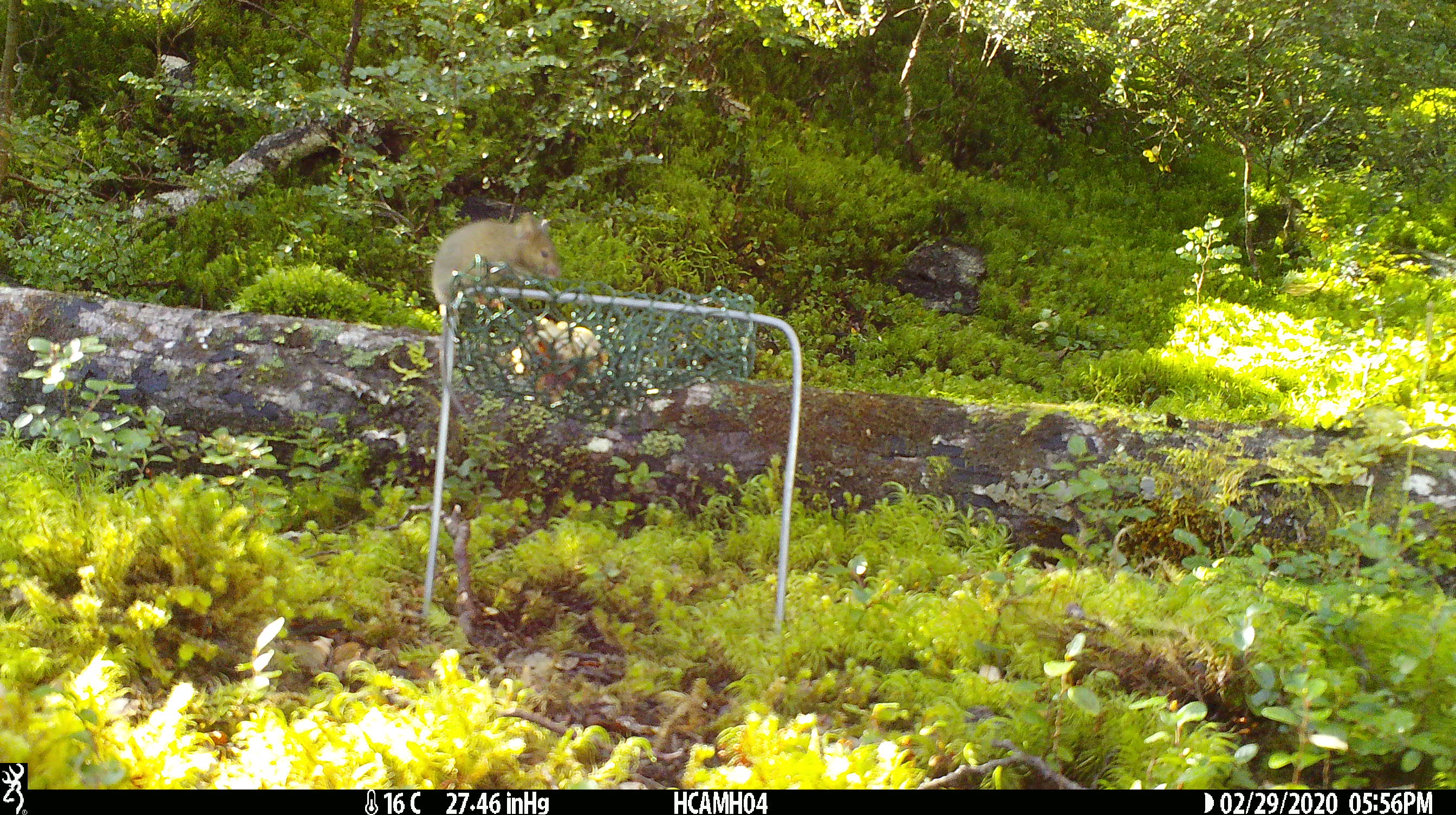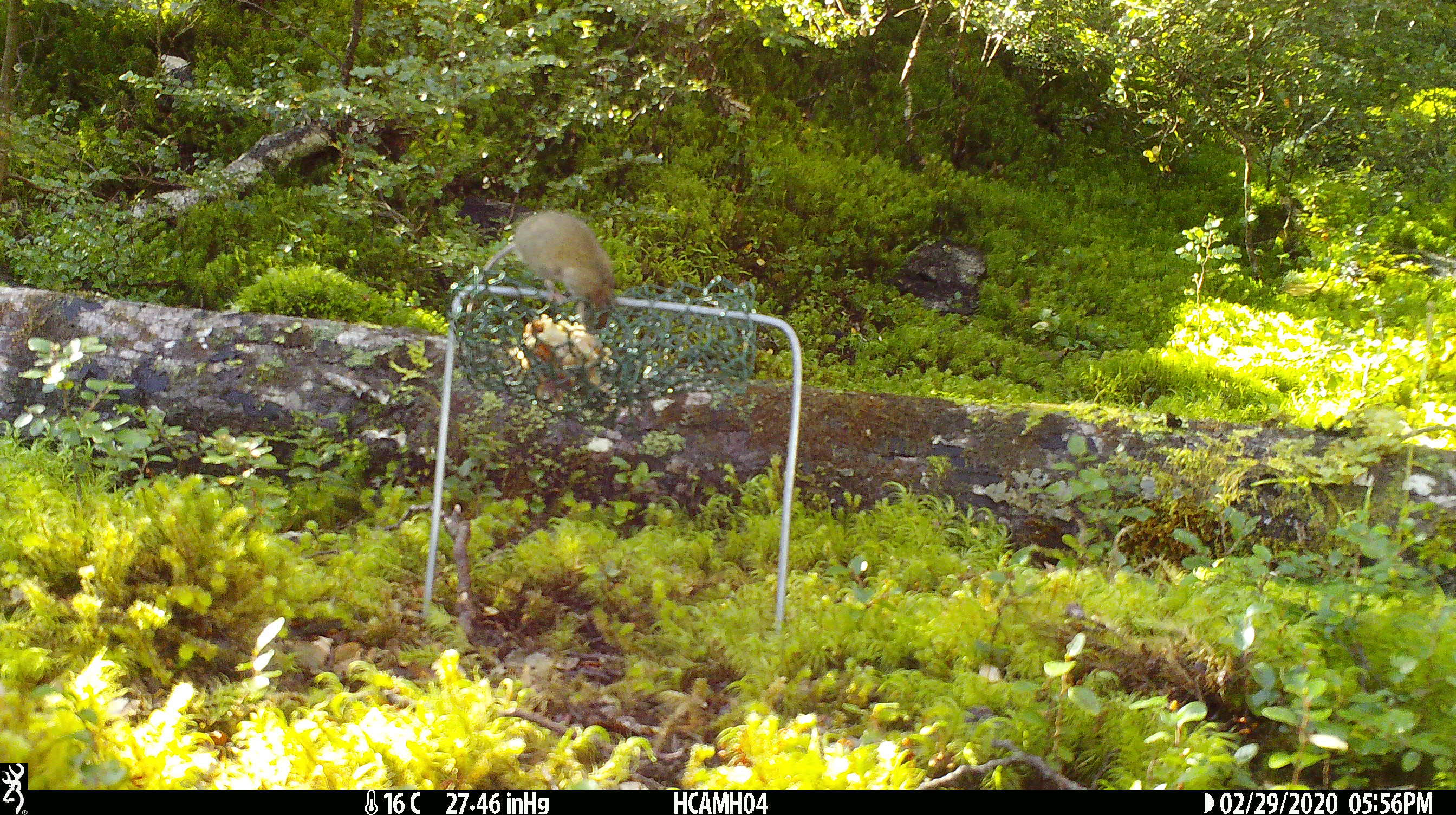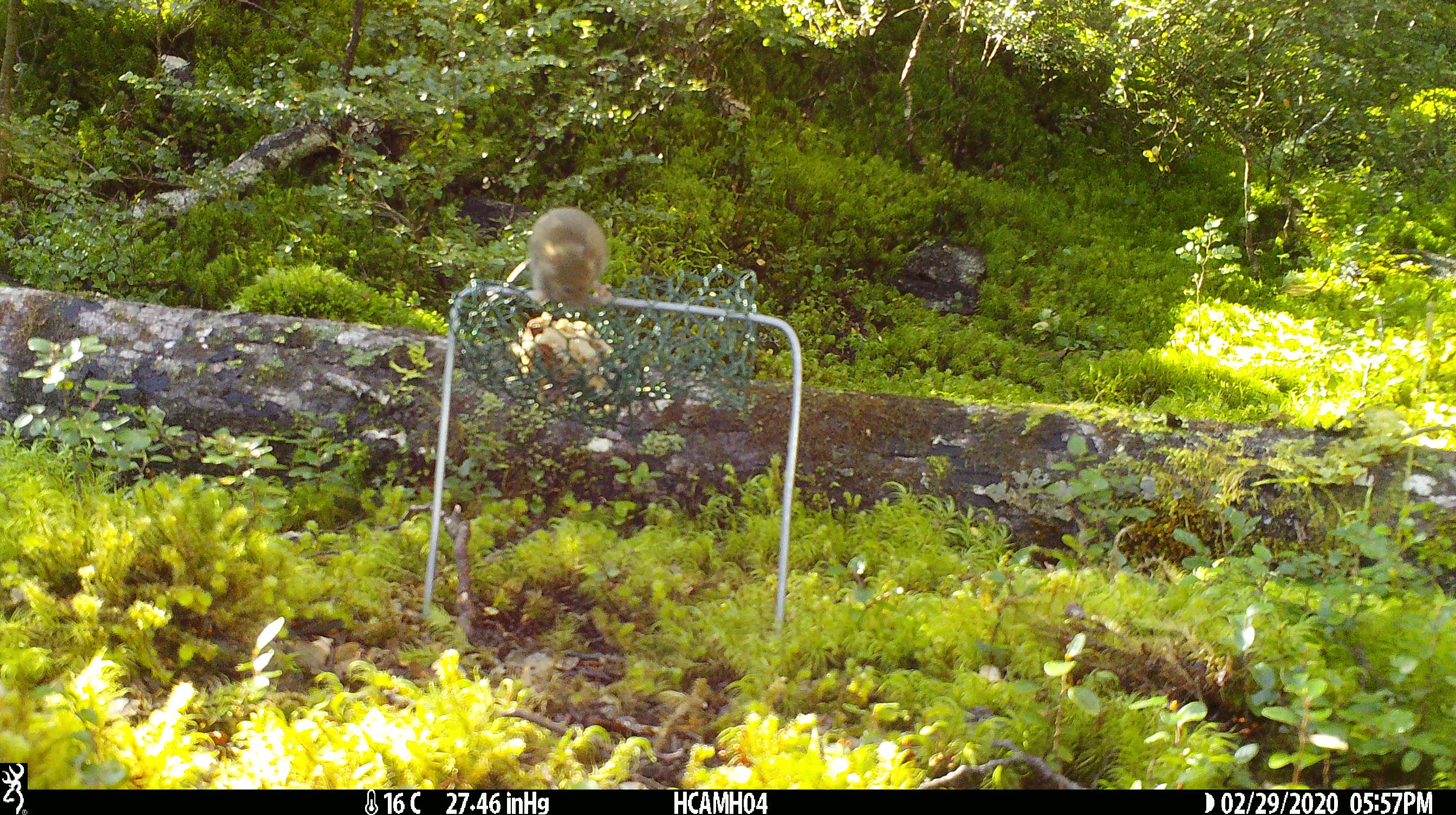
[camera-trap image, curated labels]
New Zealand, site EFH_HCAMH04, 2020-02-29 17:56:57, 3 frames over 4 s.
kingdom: Animalia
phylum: Chordata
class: Mammalia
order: Rodentia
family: Muridae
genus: Mus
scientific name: Mus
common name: mouse